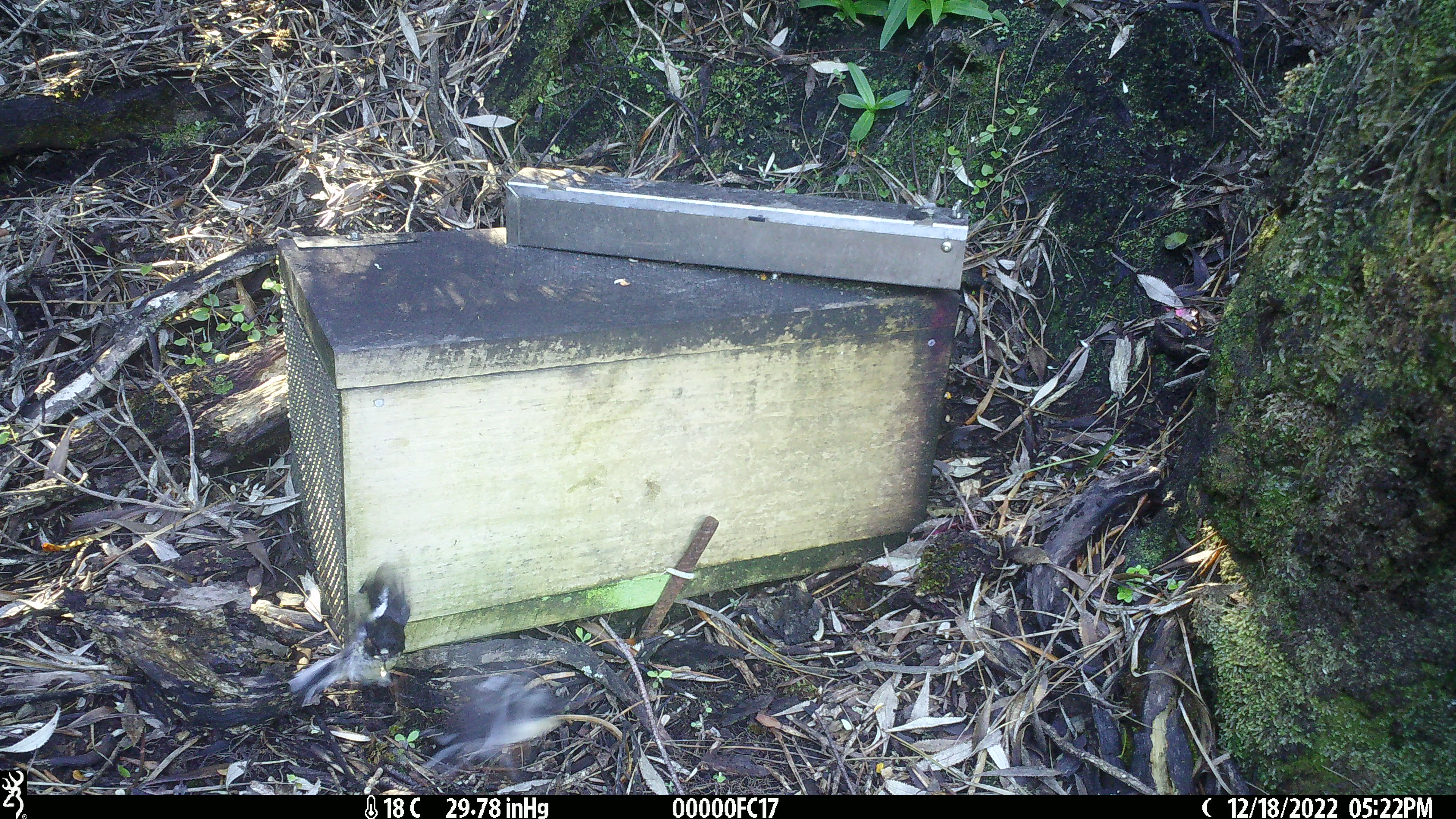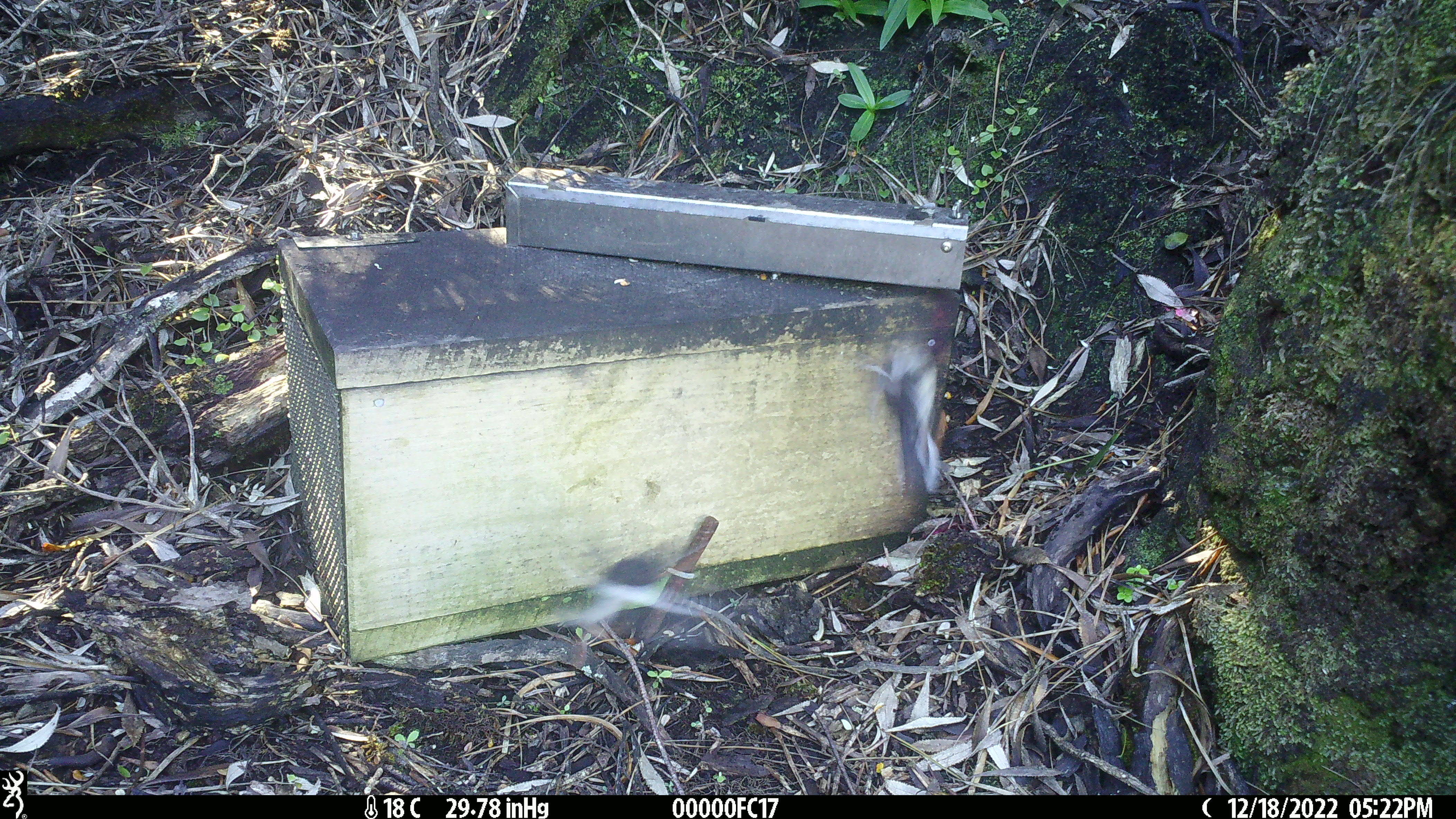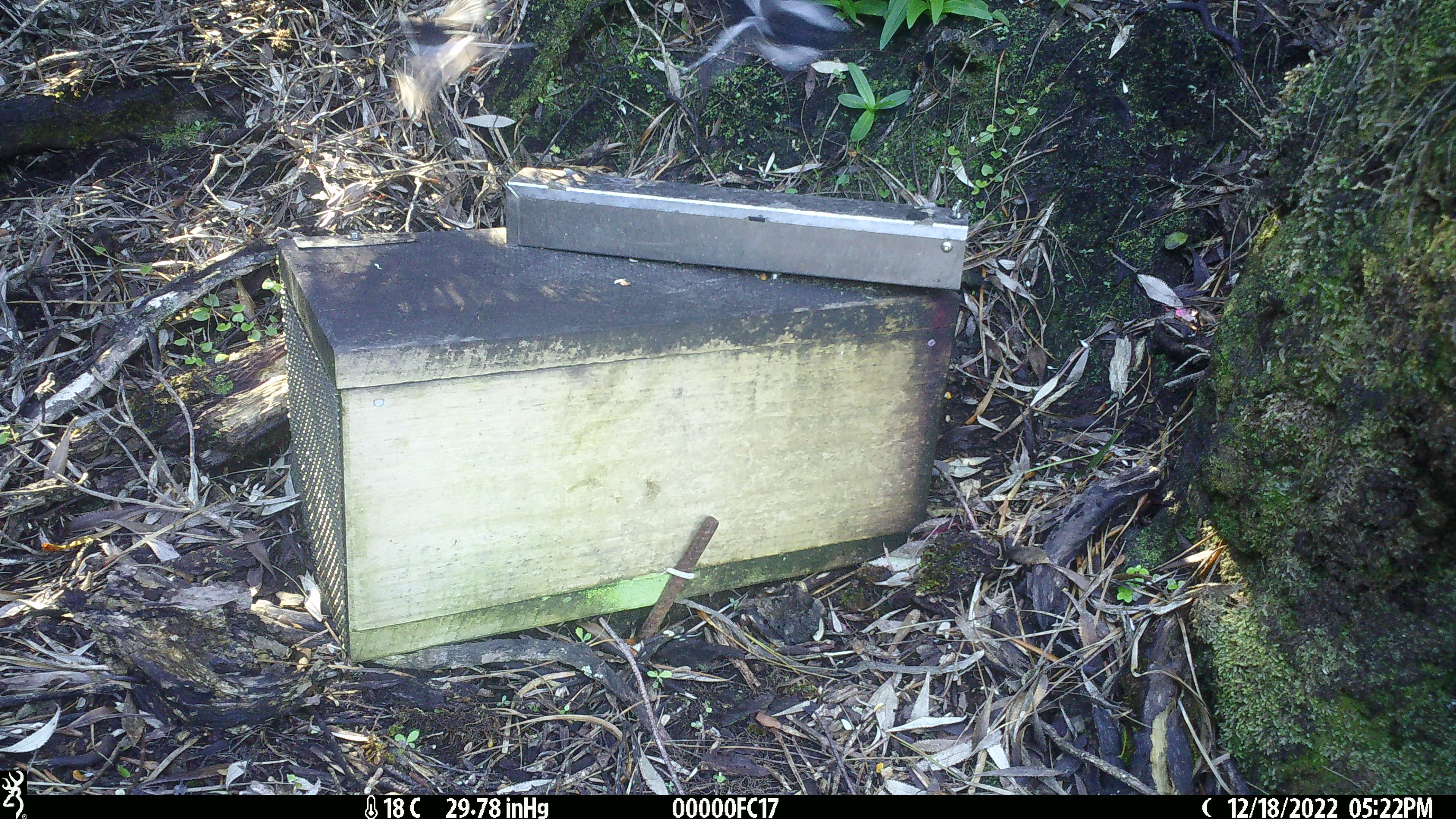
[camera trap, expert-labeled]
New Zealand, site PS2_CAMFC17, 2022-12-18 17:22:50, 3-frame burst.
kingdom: Animalia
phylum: Chordata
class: Aves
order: Passeriformes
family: Petroicidae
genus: Petroica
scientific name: Petroica macrocephala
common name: tomtit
Tomtit (Petroica macrocephala).